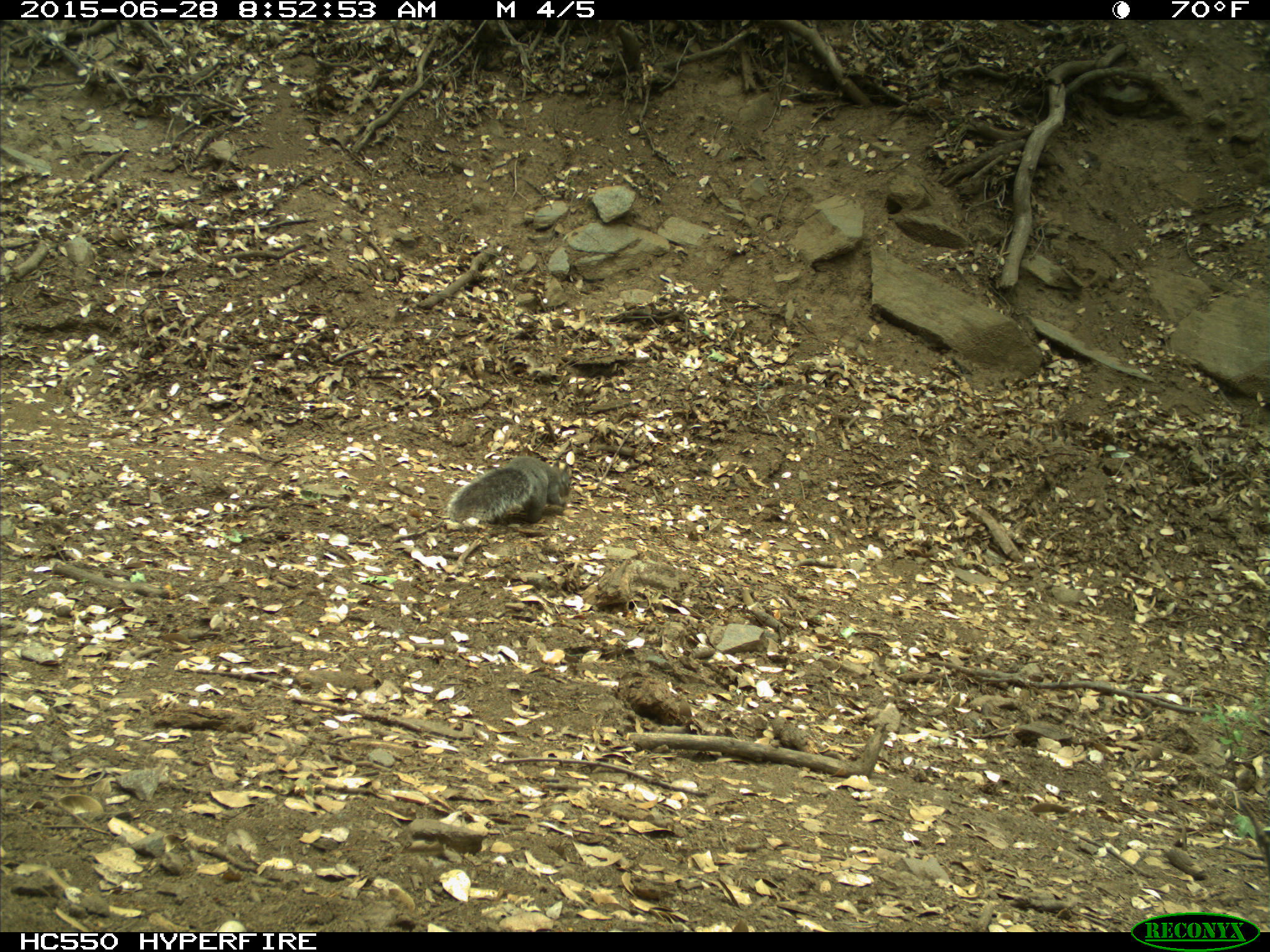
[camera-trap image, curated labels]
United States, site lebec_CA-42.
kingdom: Animalia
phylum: Chordata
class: Mammalia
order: Rodentia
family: Sciuridae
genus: Sciurus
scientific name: Sciurus carolinensis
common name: eastern gray squirrel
Sciurus carolinensis (eastern gray squirrel).